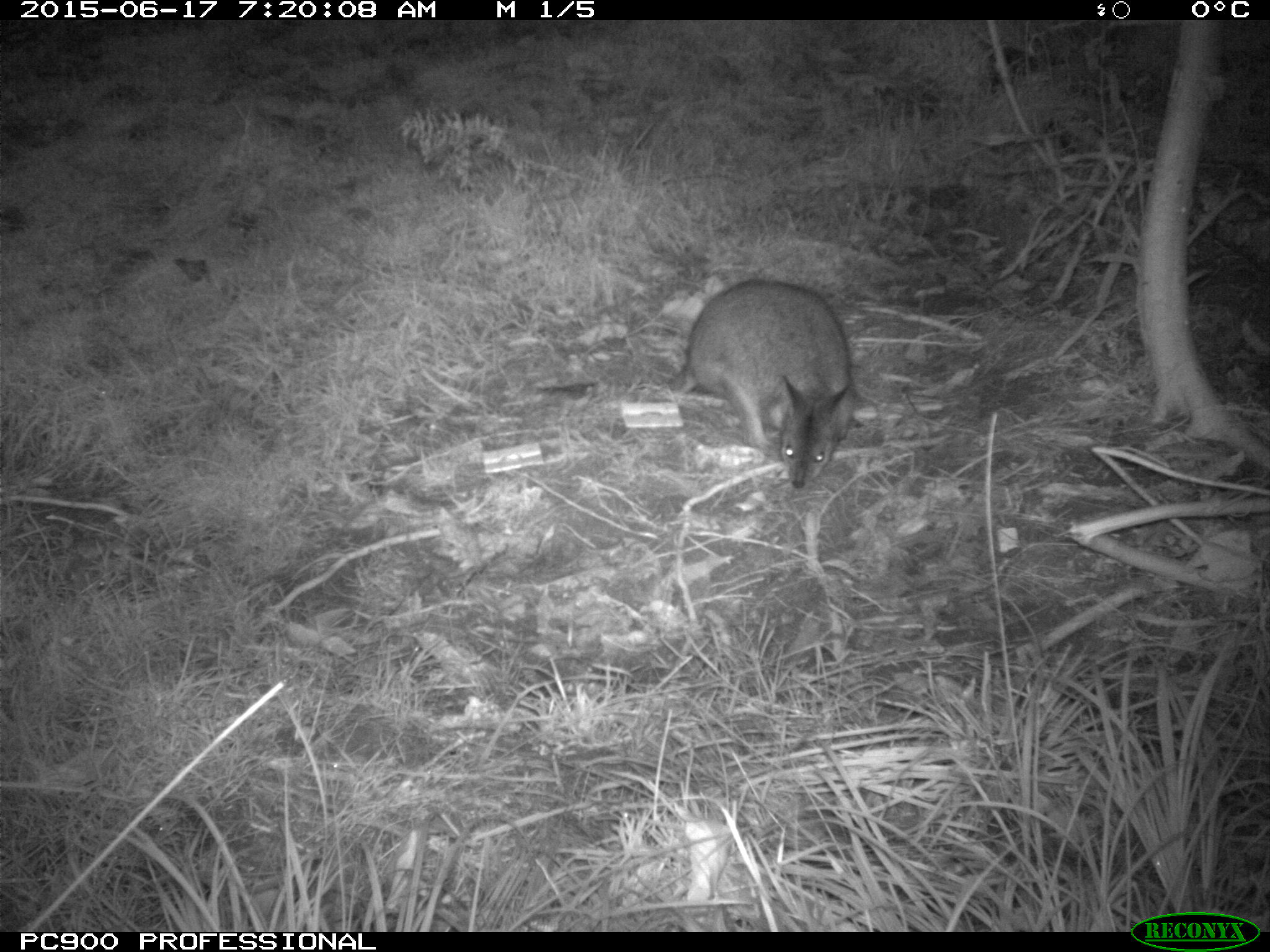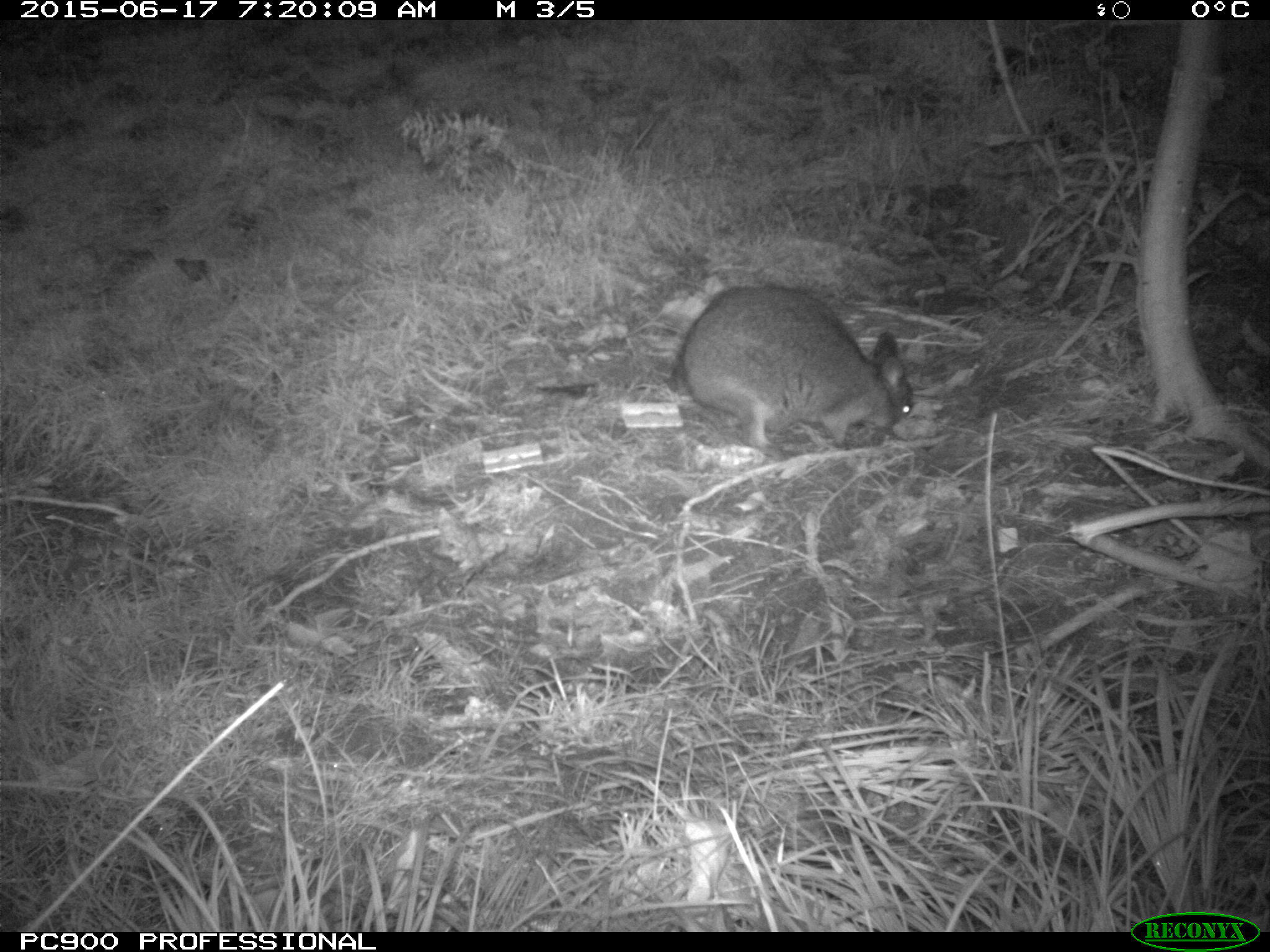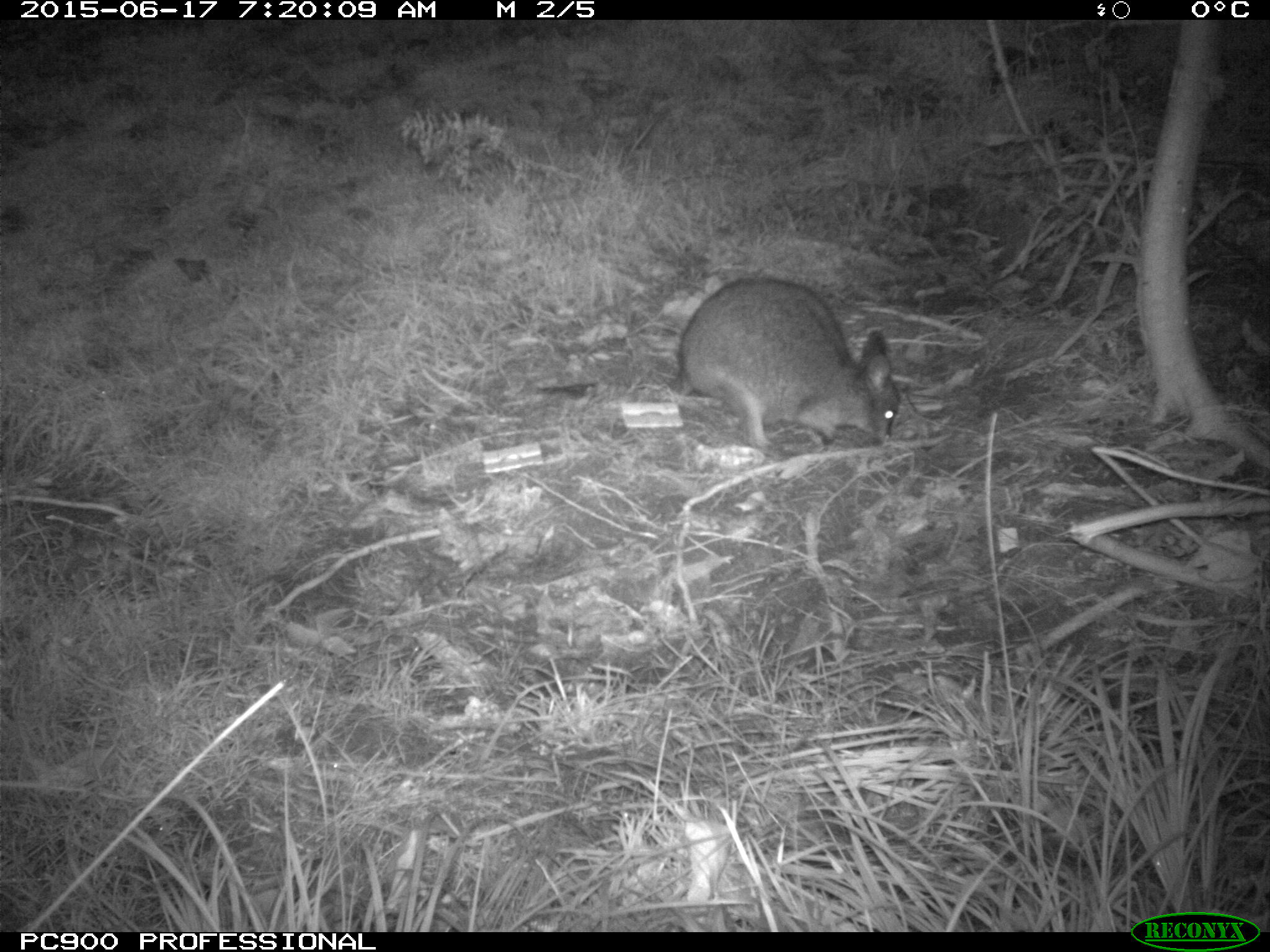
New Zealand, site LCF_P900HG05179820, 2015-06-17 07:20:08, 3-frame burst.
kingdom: Animalia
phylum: Chordata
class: Mammalia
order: Diprotodontia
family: Macropodidae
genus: Notamacropus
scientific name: Notamacropus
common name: wallaby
Wallaby (Notamacropus).